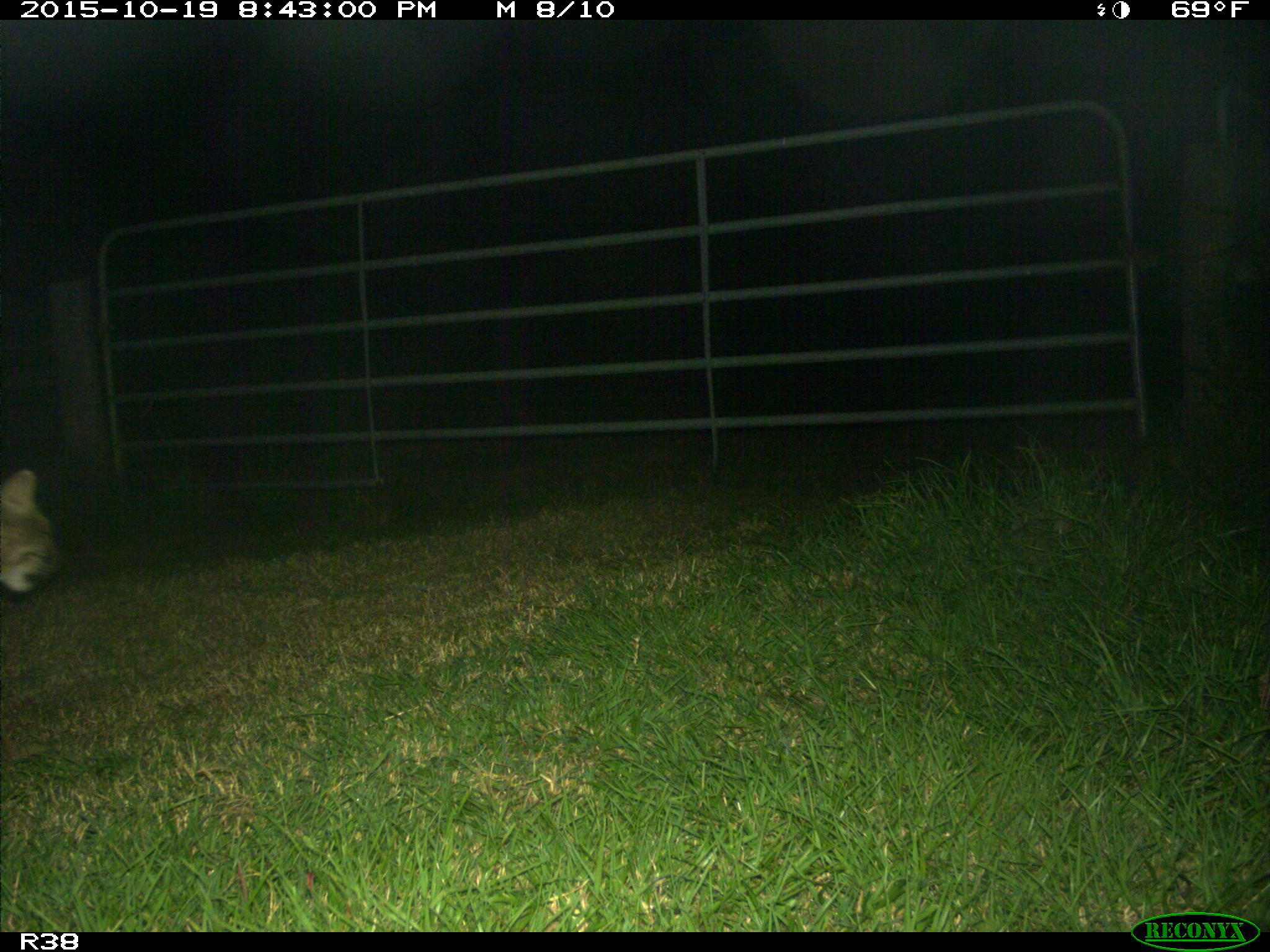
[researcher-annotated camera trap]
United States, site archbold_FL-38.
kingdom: Animalia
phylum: Chordata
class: Mammalia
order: Carnivora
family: Felidae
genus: Lynx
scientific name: Lynx rufus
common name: bobcat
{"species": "Lynx rufus (bobcat)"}